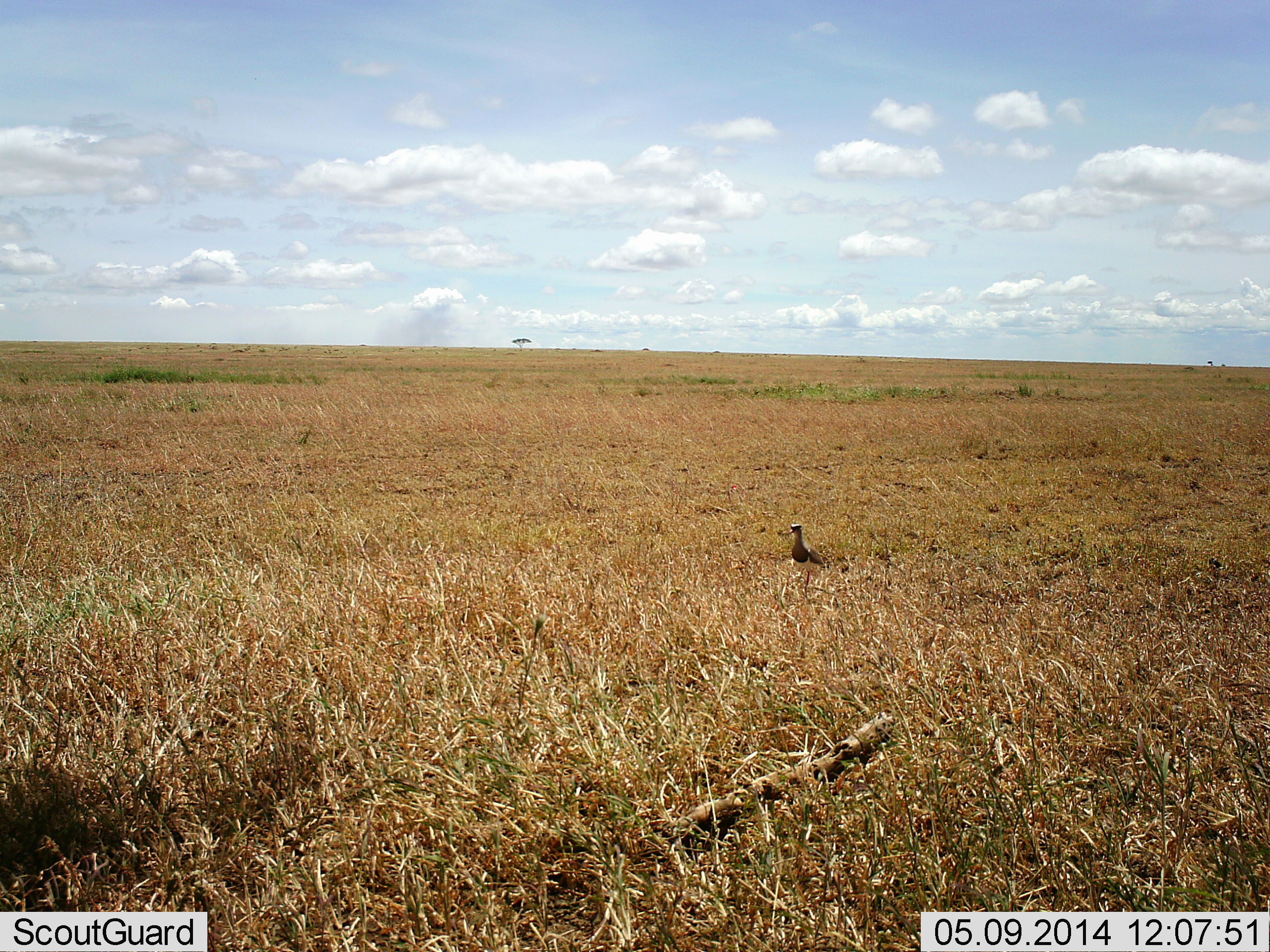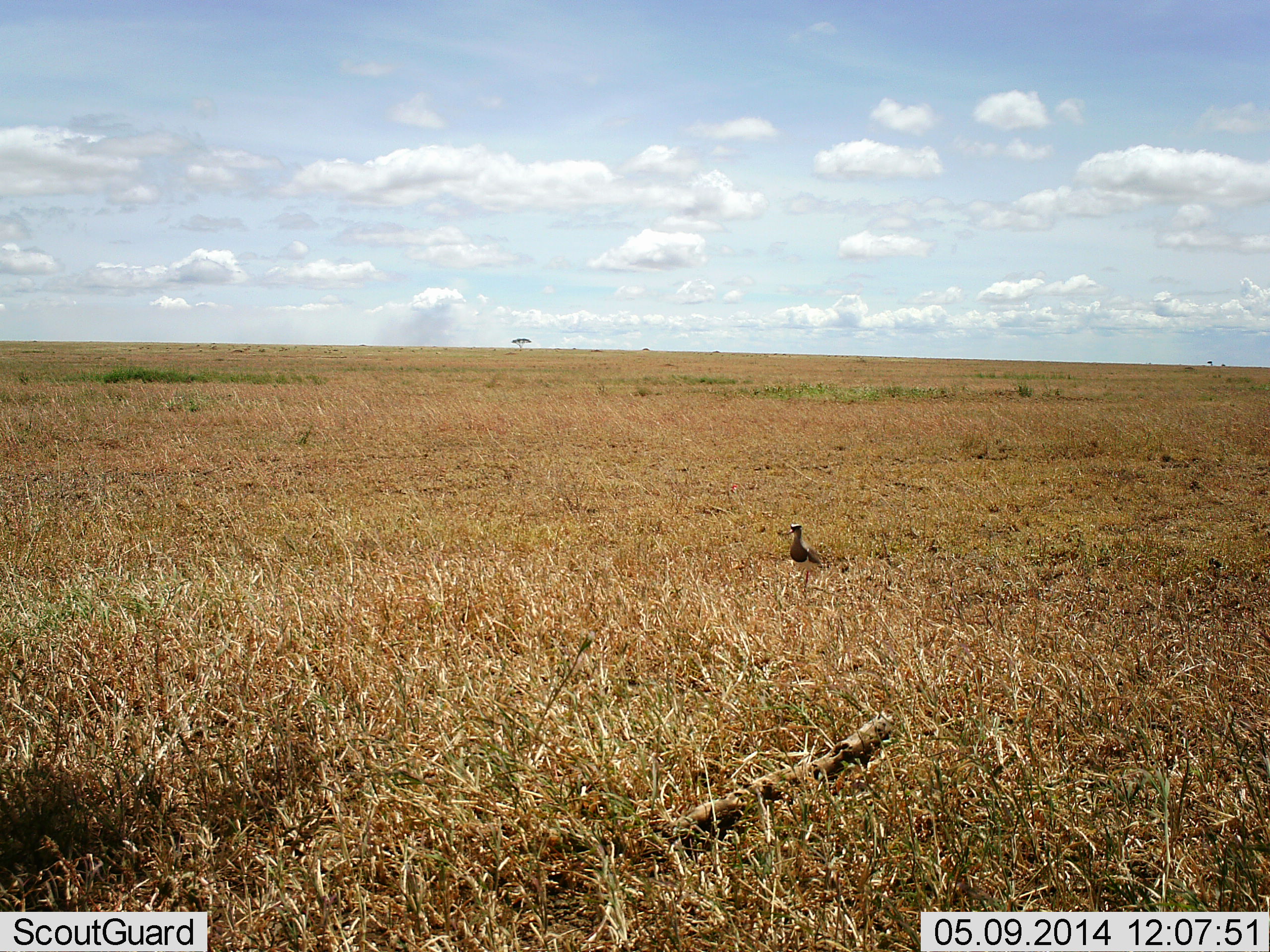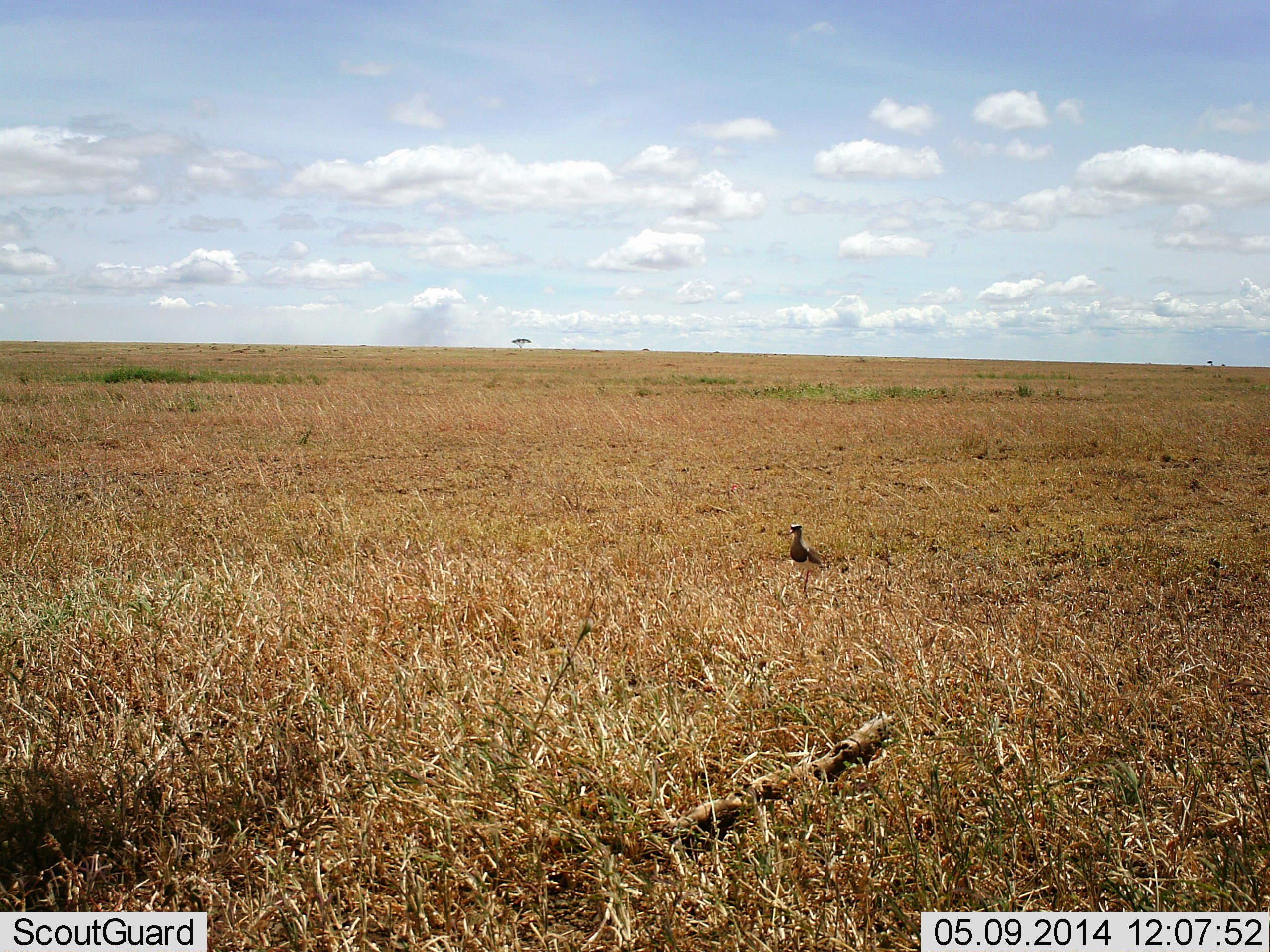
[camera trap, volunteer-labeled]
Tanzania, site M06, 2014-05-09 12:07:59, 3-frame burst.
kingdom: Animalia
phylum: Chordata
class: Aves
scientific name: Aves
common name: bird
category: otherbird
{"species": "otherbird (bird) (Aves)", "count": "1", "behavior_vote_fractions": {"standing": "90%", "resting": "10%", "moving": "0%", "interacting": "0%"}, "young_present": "0%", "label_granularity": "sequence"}